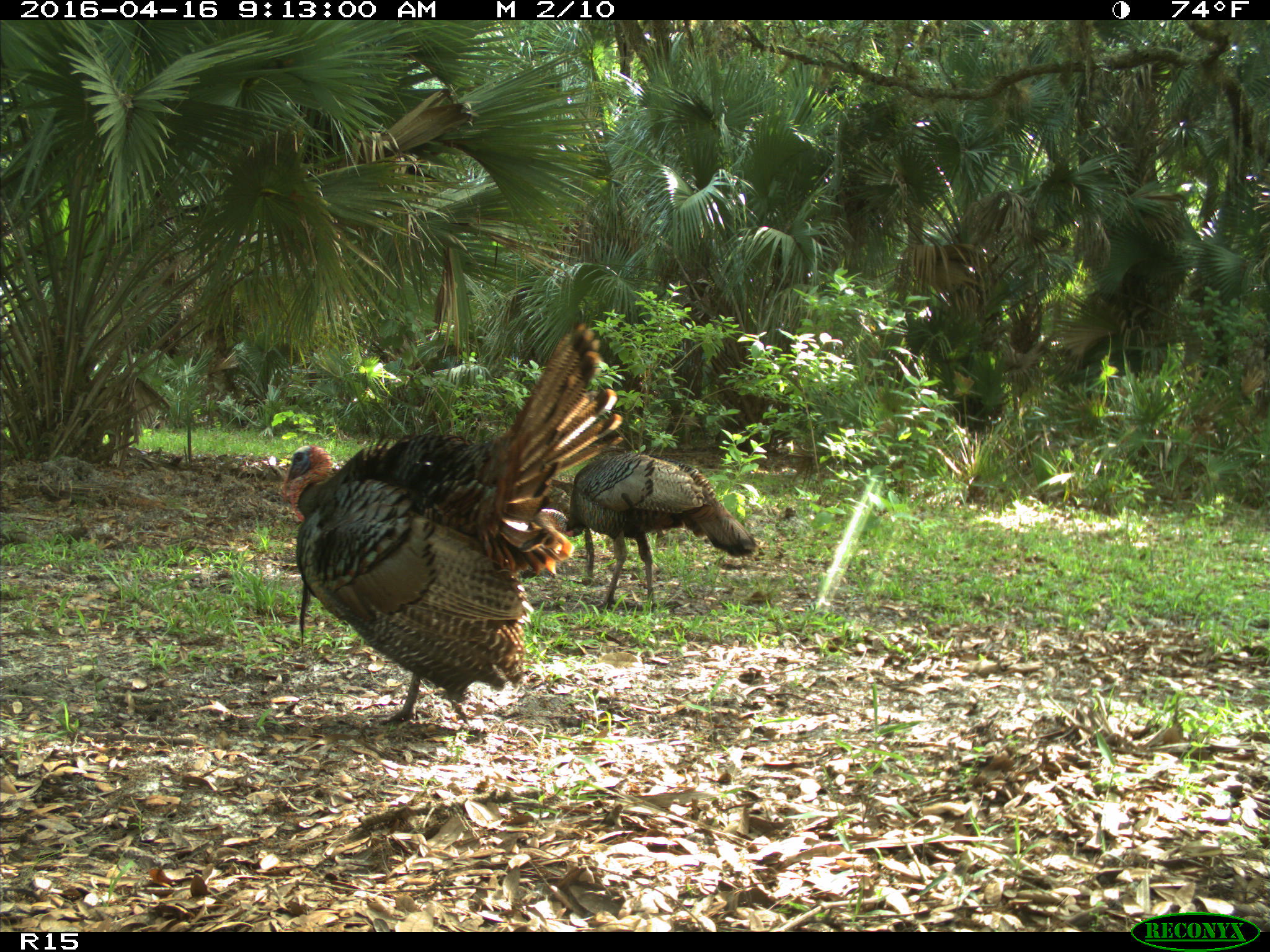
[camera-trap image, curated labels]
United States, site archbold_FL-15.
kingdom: Animalia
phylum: Chordata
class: Aves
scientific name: Aves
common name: birds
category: unidentified bird